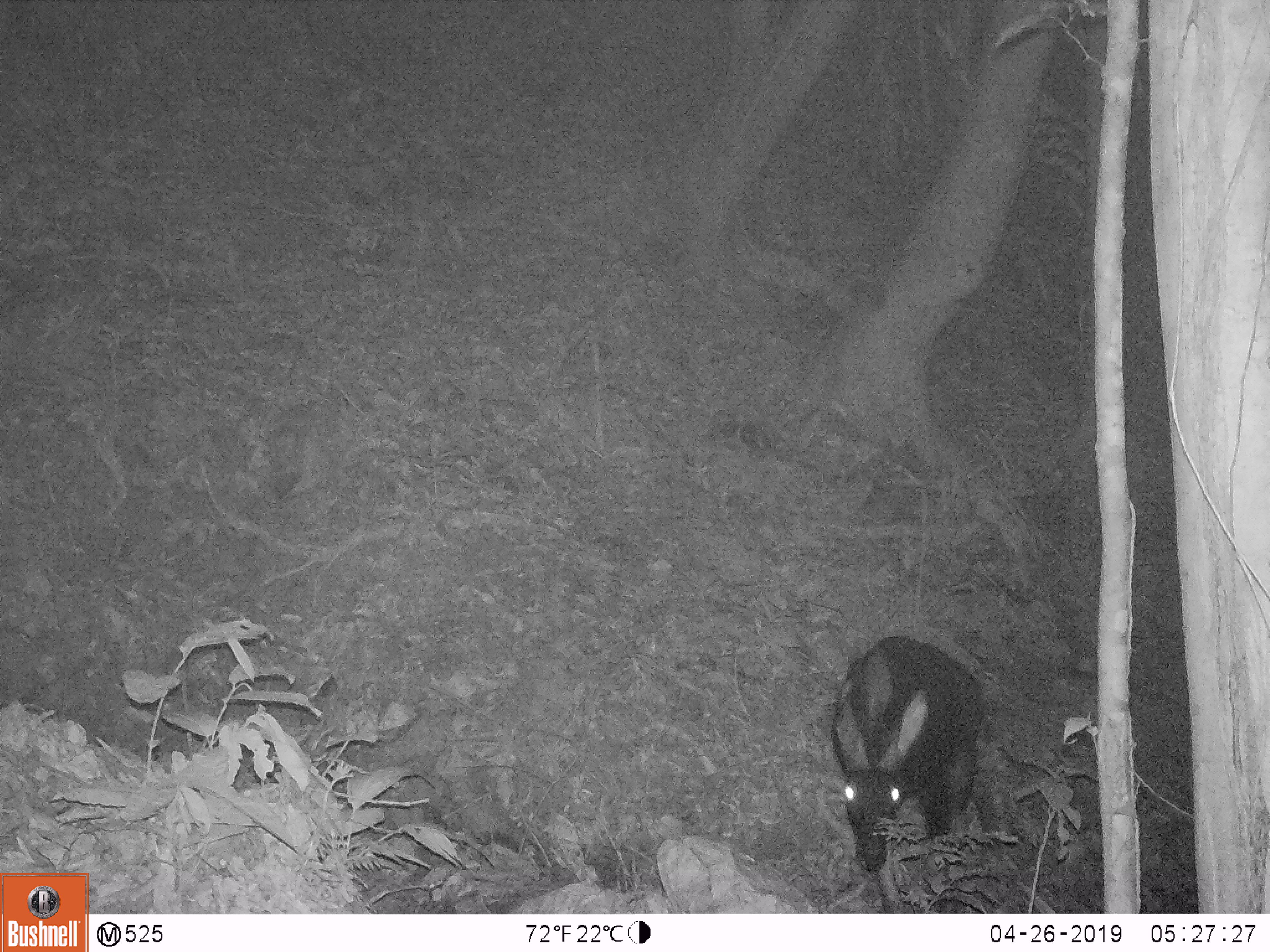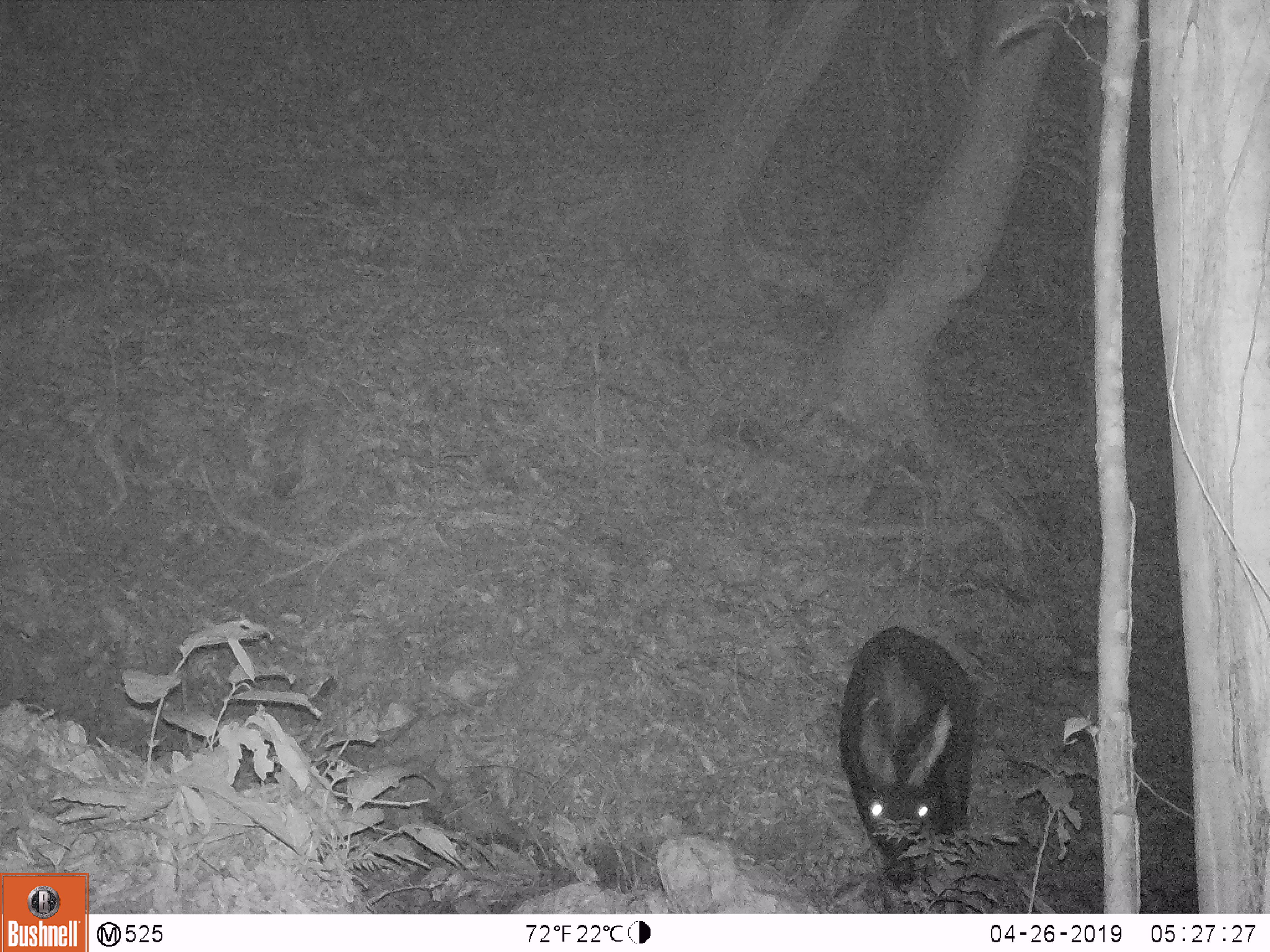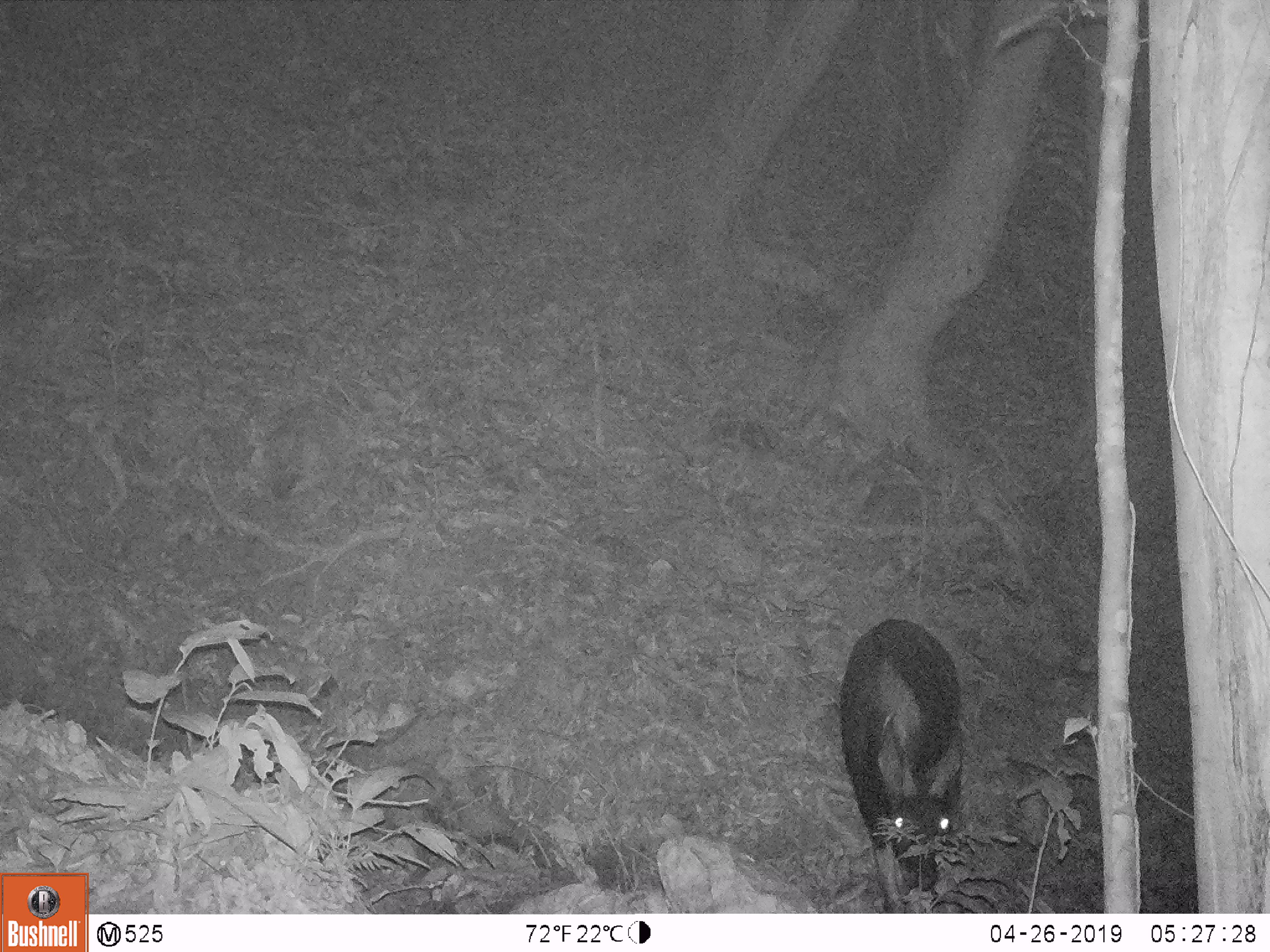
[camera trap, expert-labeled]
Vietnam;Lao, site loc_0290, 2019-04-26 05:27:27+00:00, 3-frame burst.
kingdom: Animalia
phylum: Chordata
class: Mammalia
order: Artiodactyla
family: Bovidae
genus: Capricornis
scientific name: Capricornis sumatraensis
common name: chinese serow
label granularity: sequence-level